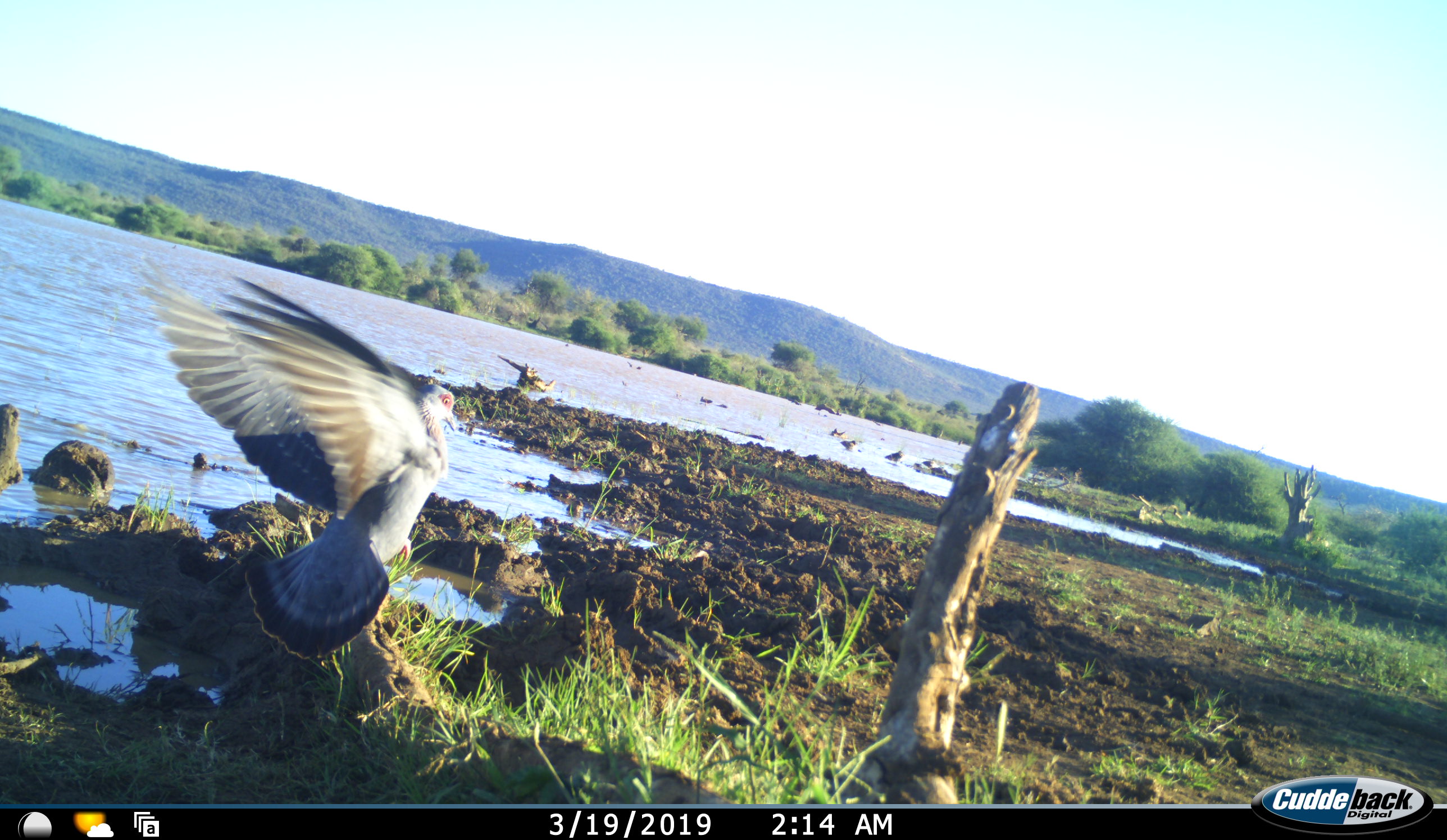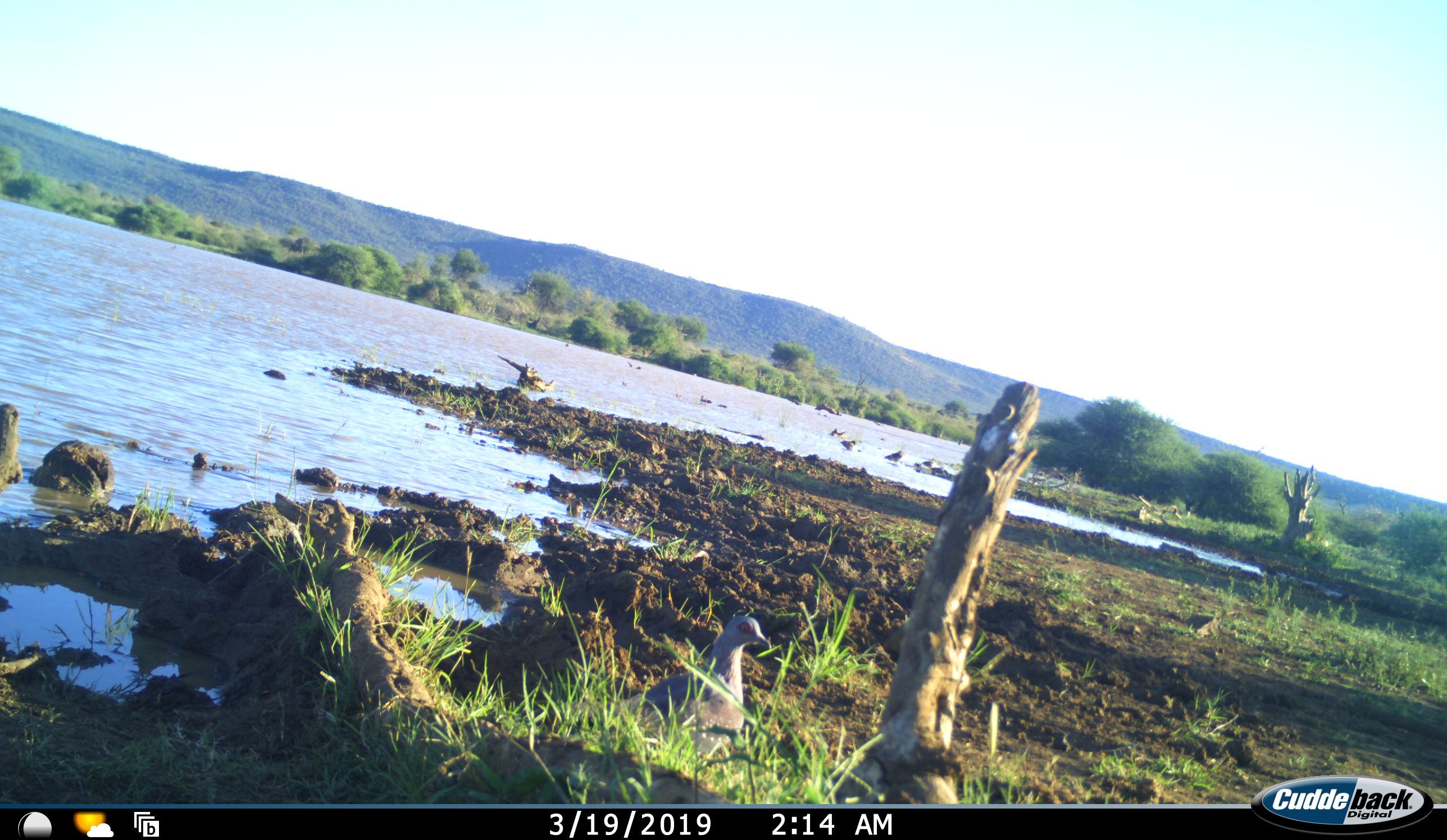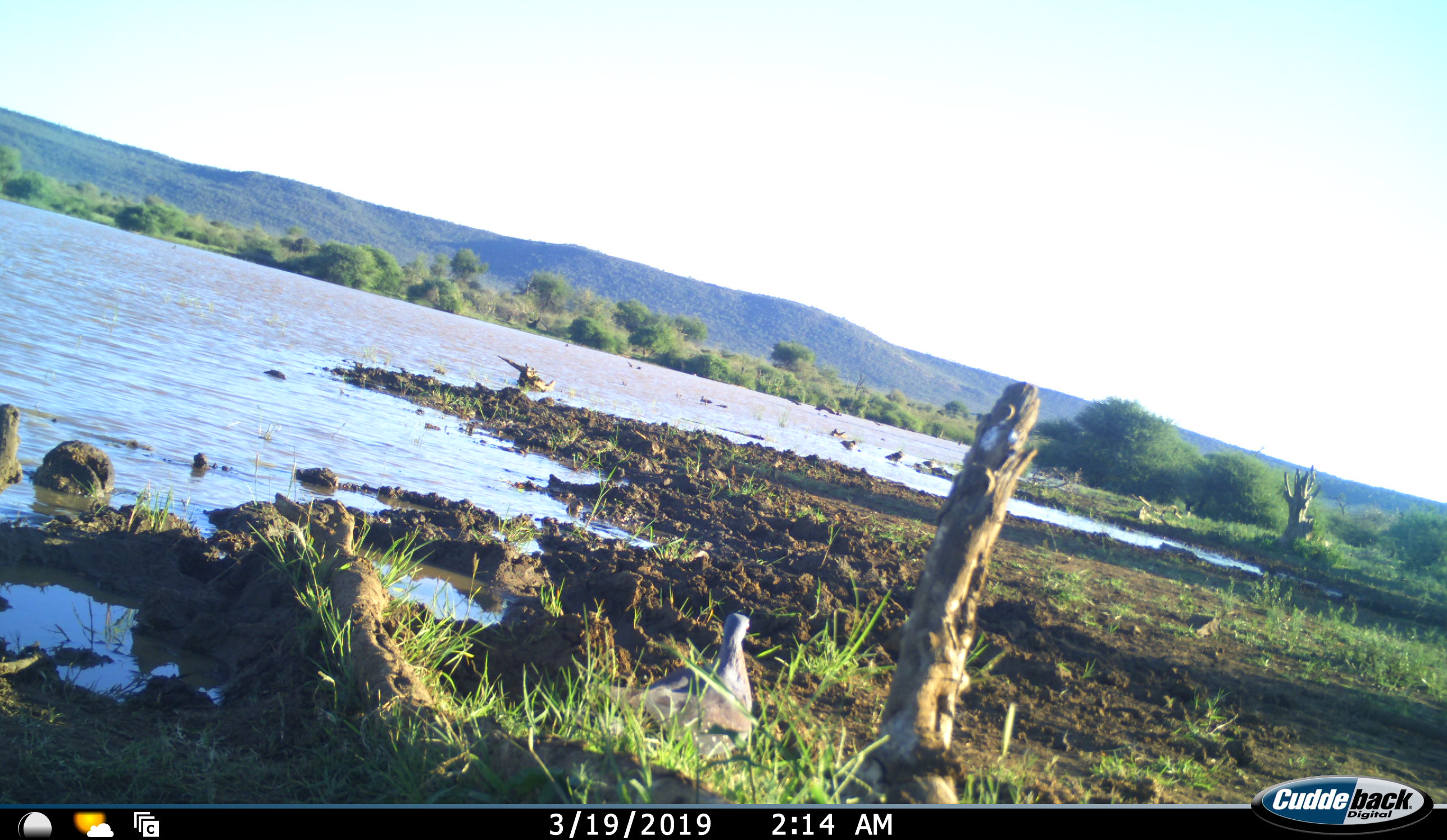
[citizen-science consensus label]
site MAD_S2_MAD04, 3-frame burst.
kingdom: Animalia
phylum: Chordata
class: Aves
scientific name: Aves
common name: bird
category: birdother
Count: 1.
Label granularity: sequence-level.